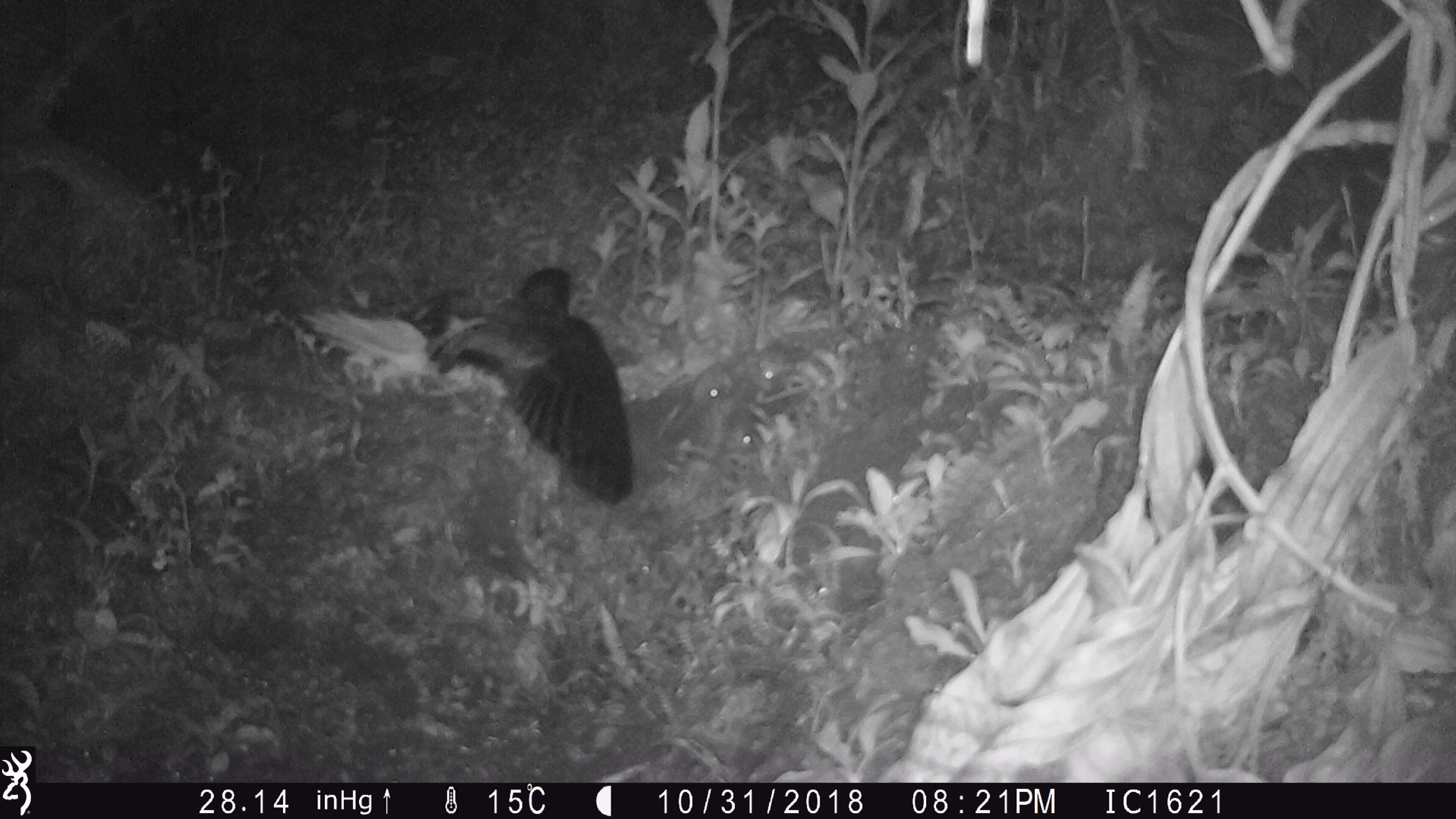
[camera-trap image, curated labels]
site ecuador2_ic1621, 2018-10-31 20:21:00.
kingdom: Animalia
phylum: Chordata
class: Aves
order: Procellariiformes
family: Procellariidae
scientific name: Procellariidae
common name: petrel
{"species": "petrel (Procellariidae)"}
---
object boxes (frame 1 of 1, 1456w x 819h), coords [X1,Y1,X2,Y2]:
petrel: [282,268,633,502]